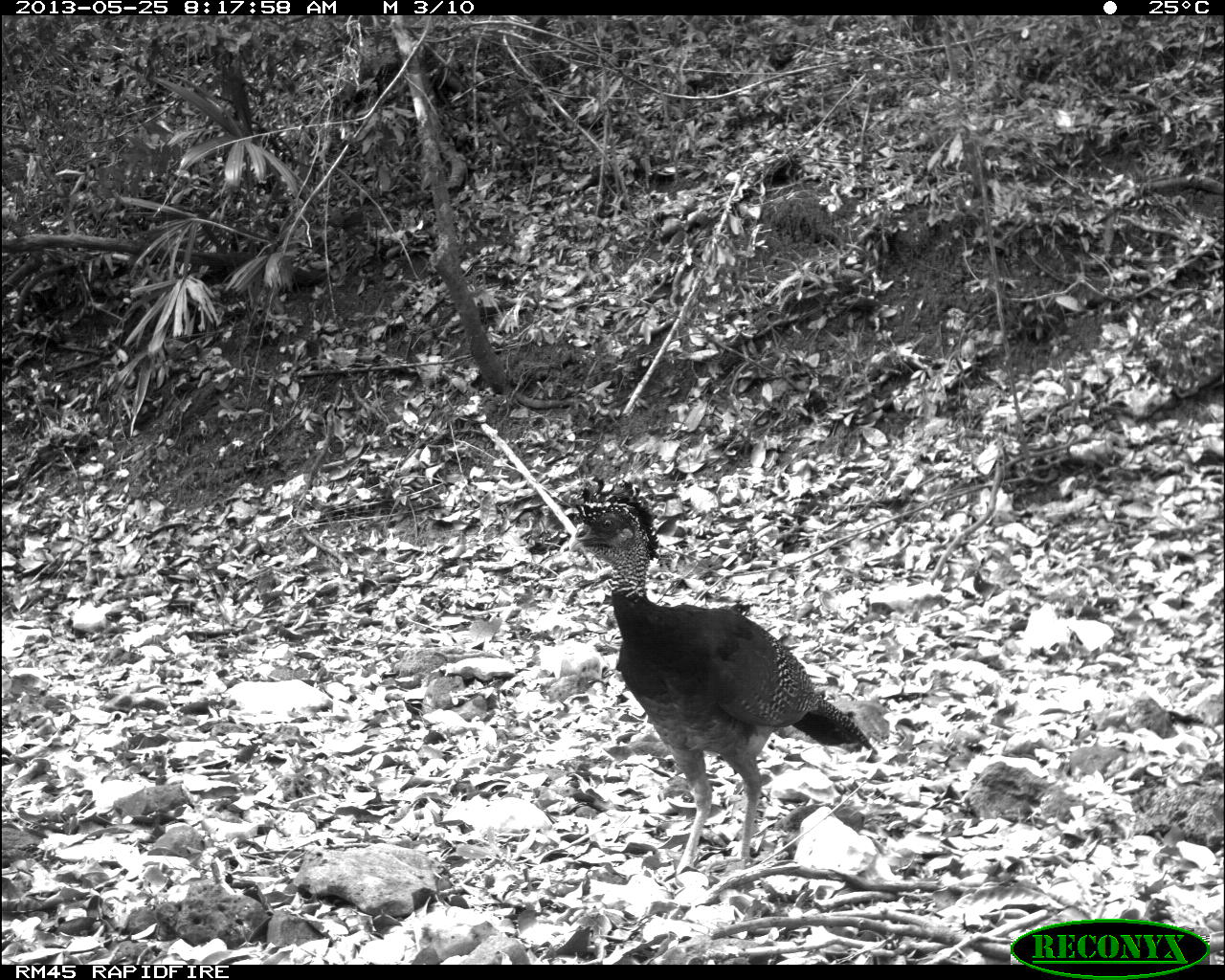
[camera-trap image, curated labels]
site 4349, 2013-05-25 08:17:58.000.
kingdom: Animalia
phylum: Chordata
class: Aves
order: Galliformes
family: Cracidae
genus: Crax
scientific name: Crax rubra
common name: great curassow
Crax rubra (great curassow), count 2.